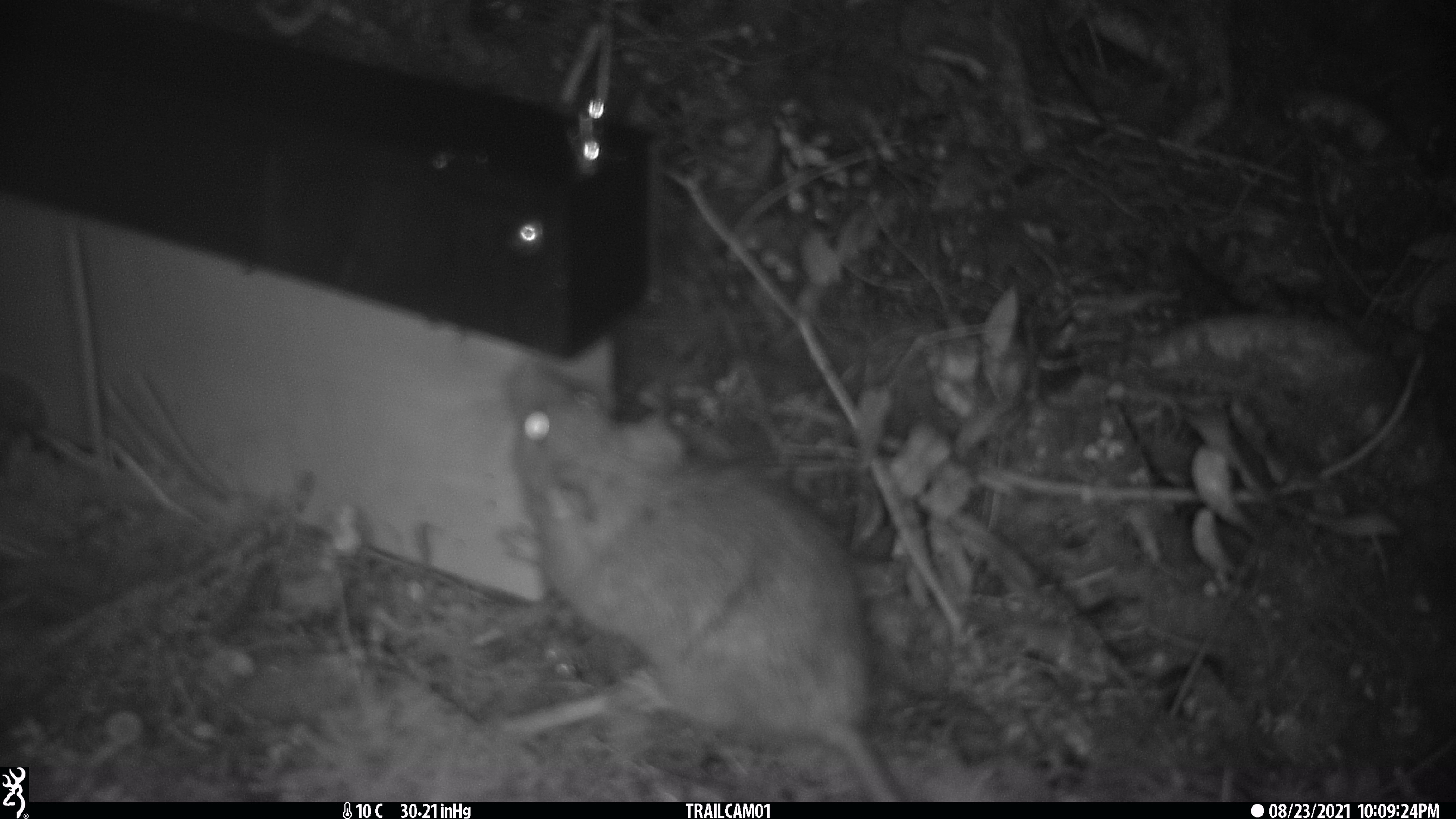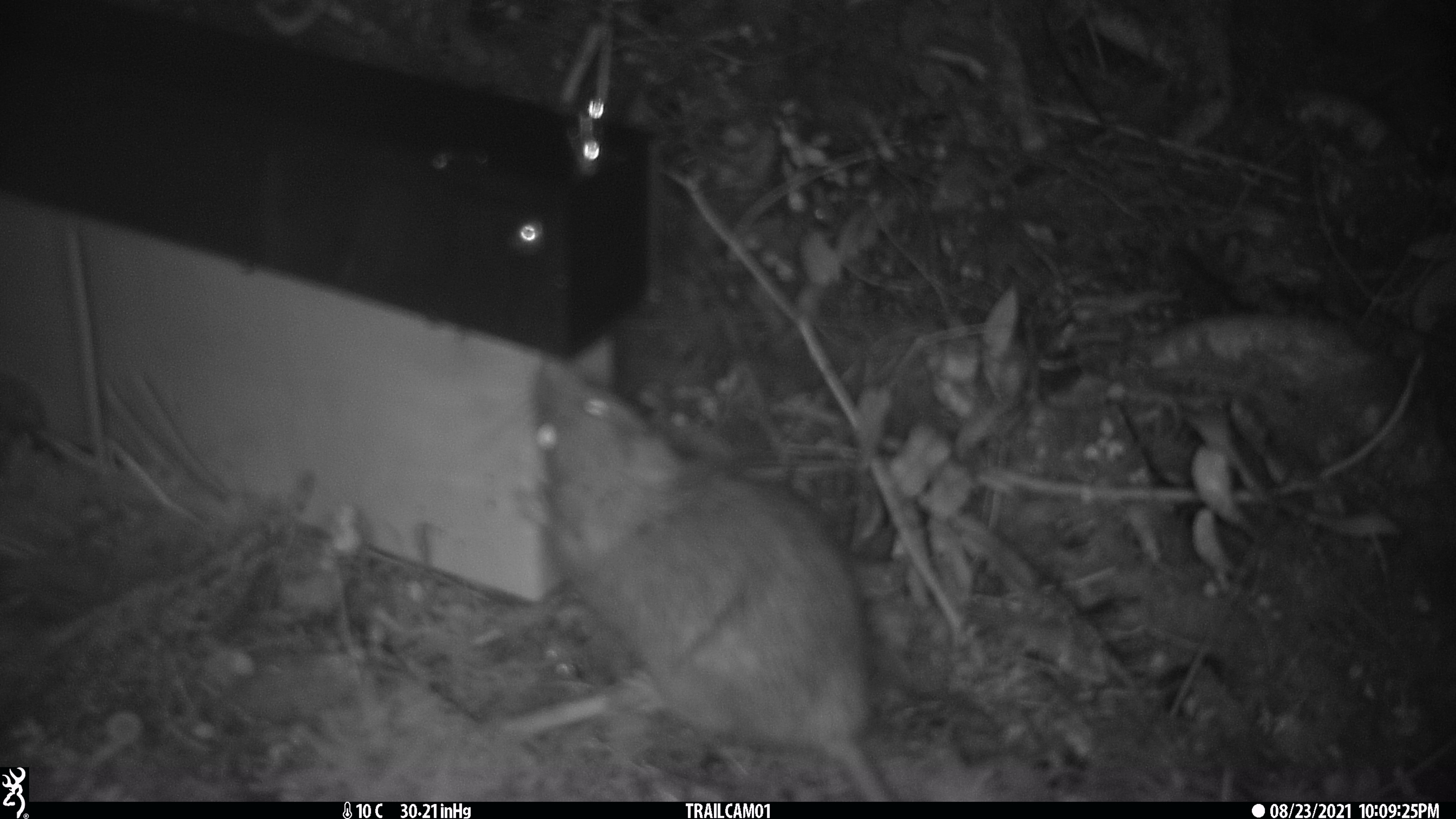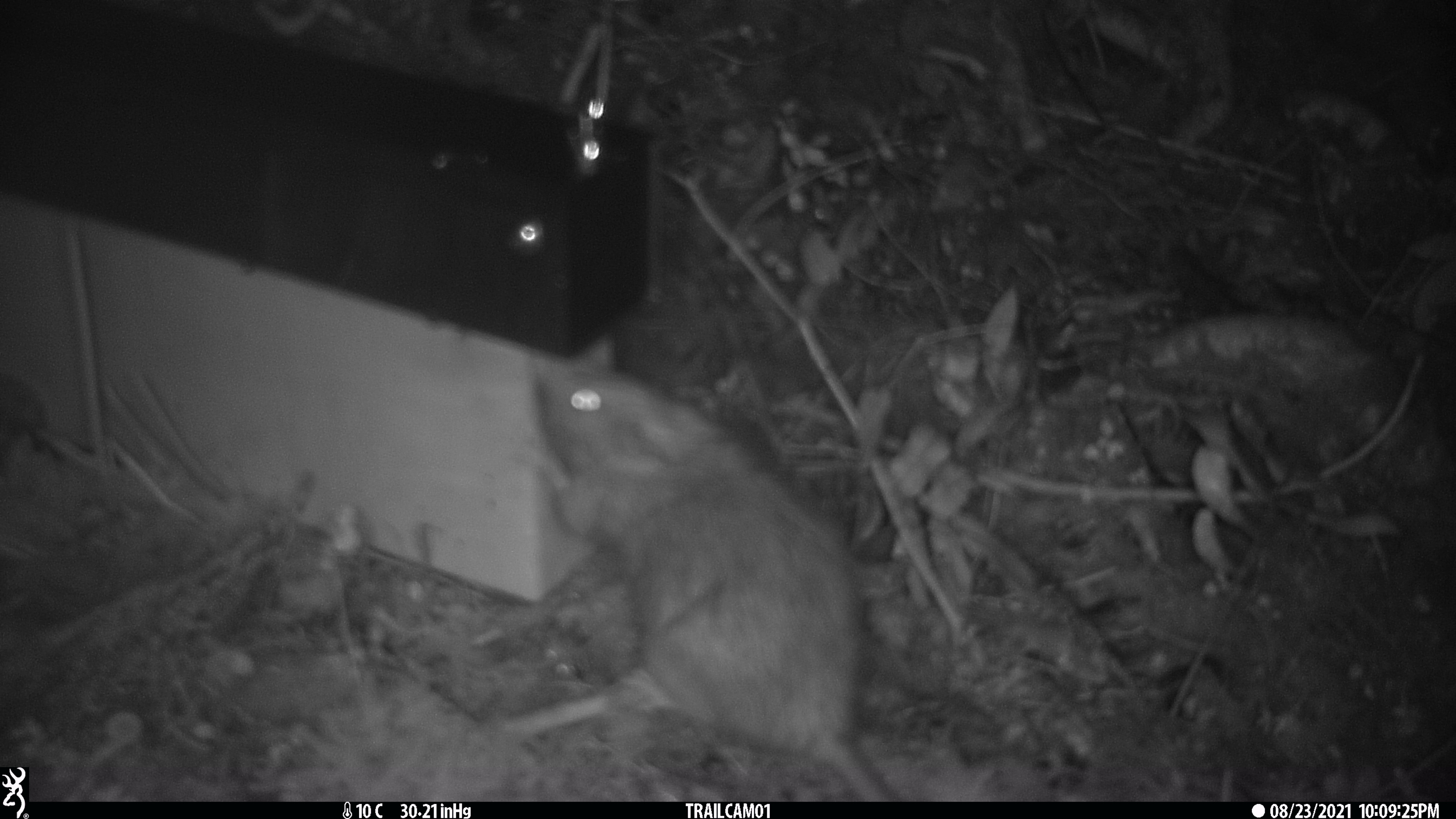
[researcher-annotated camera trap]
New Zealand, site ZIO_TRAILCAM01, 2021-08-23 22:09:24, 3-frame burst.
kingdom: Animalia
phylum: Chordata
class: Mammalia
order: Rodentia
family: Muridae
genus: Rattus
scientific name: Rattus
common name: rat